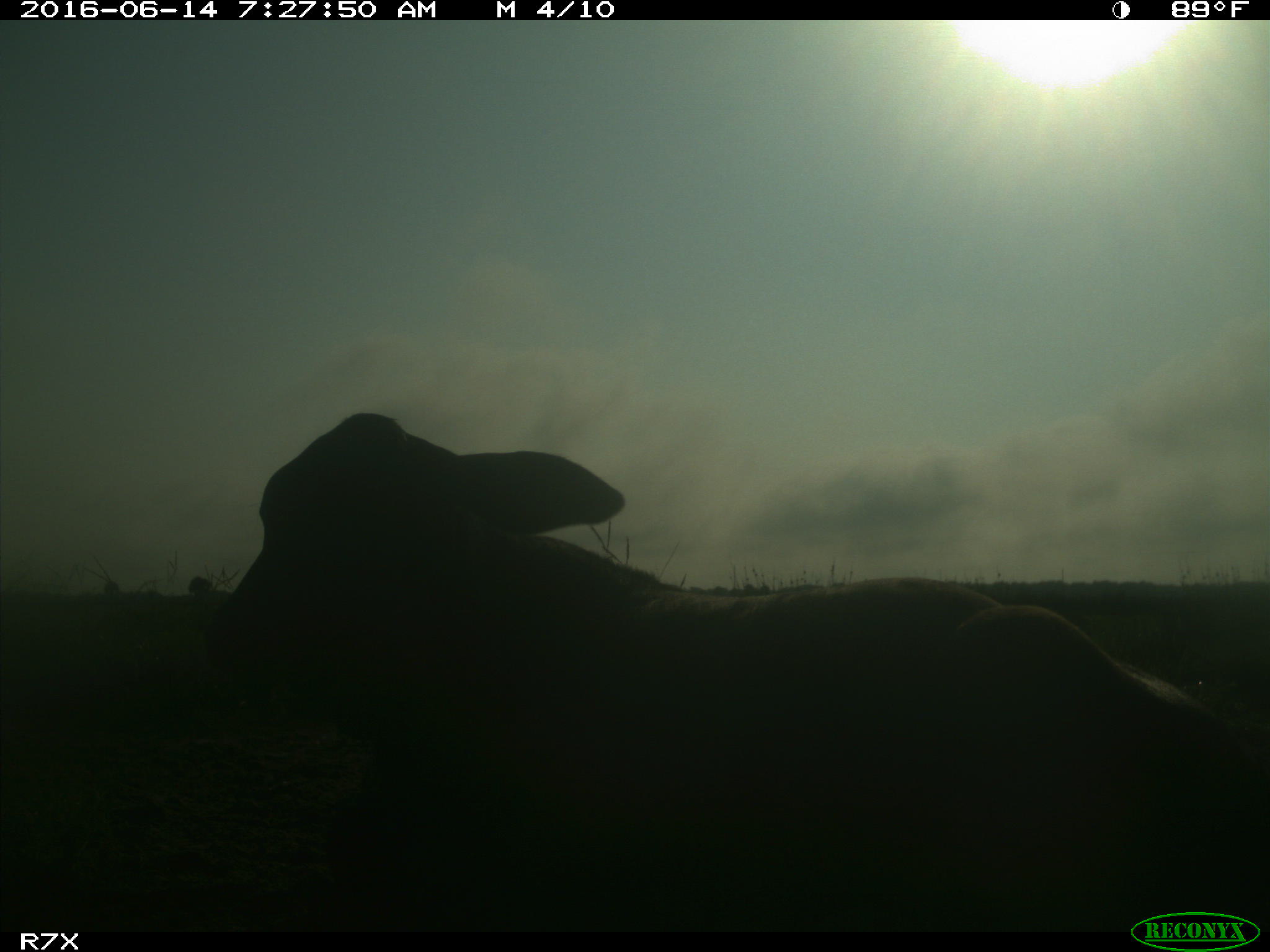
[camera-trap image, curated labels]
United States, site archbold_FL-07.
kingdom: Animalia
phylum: Chordata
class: Mammalia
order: Artiodactyla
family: Bovidae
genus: Bos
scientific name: Bos taurus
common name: domestic cow